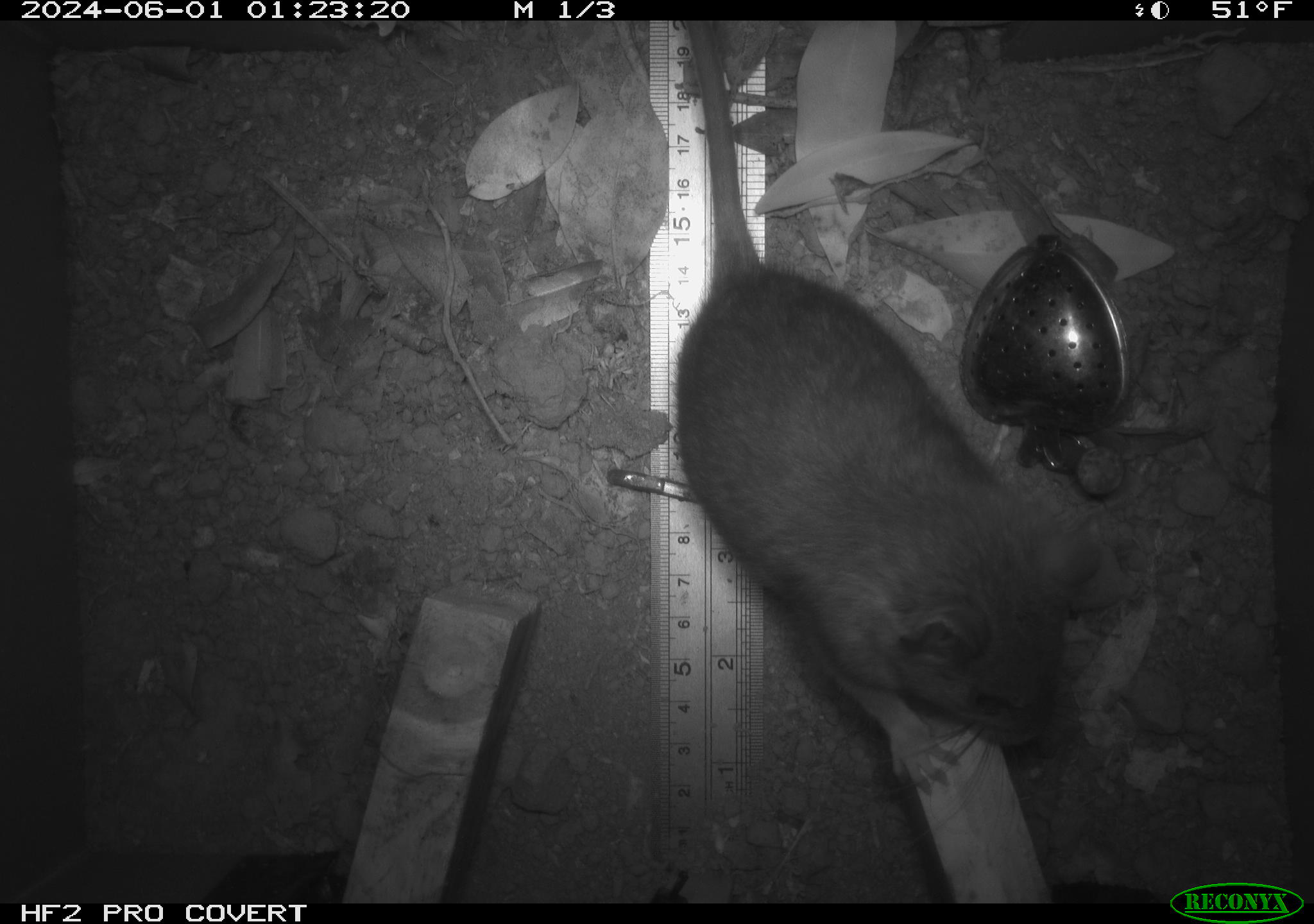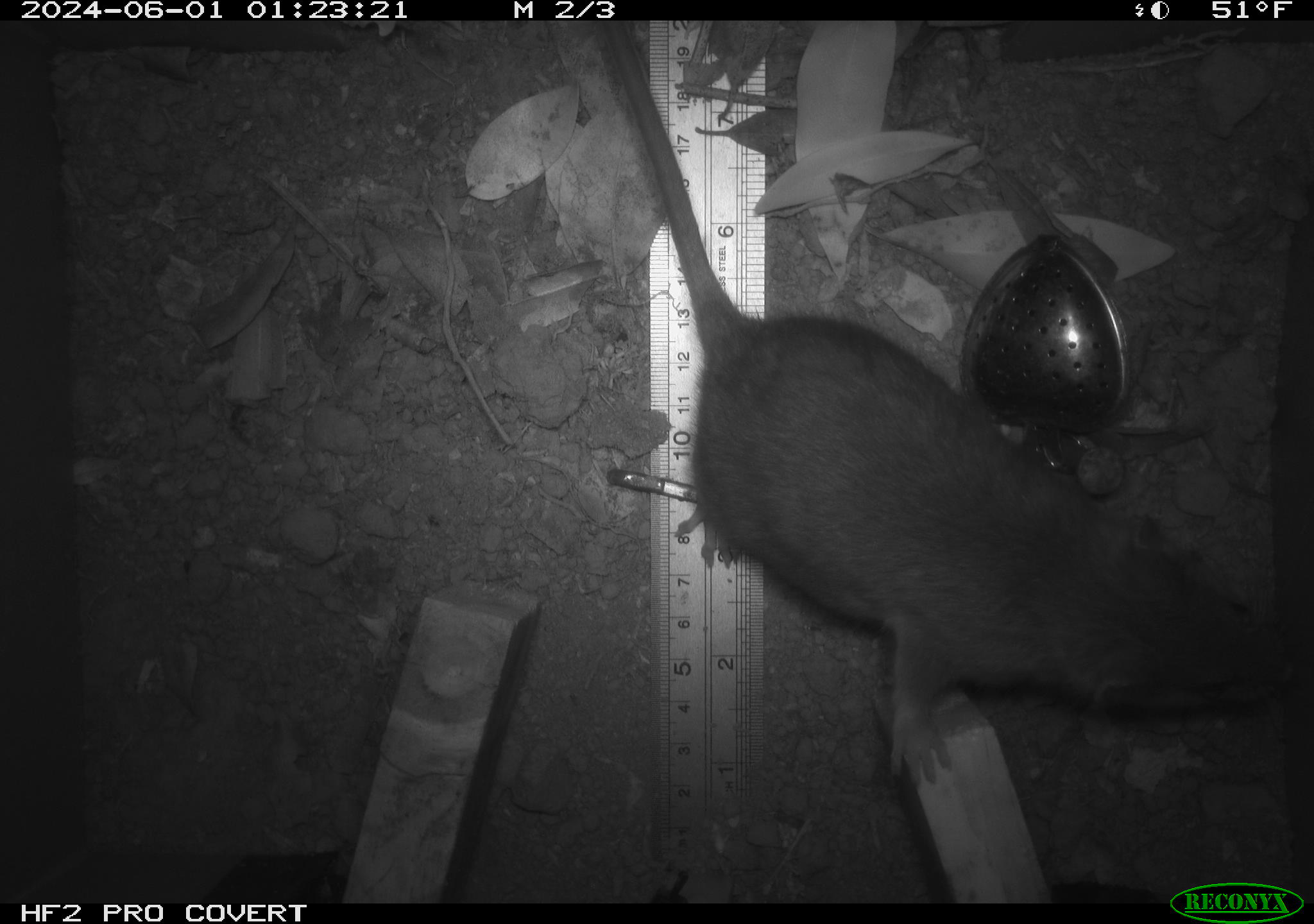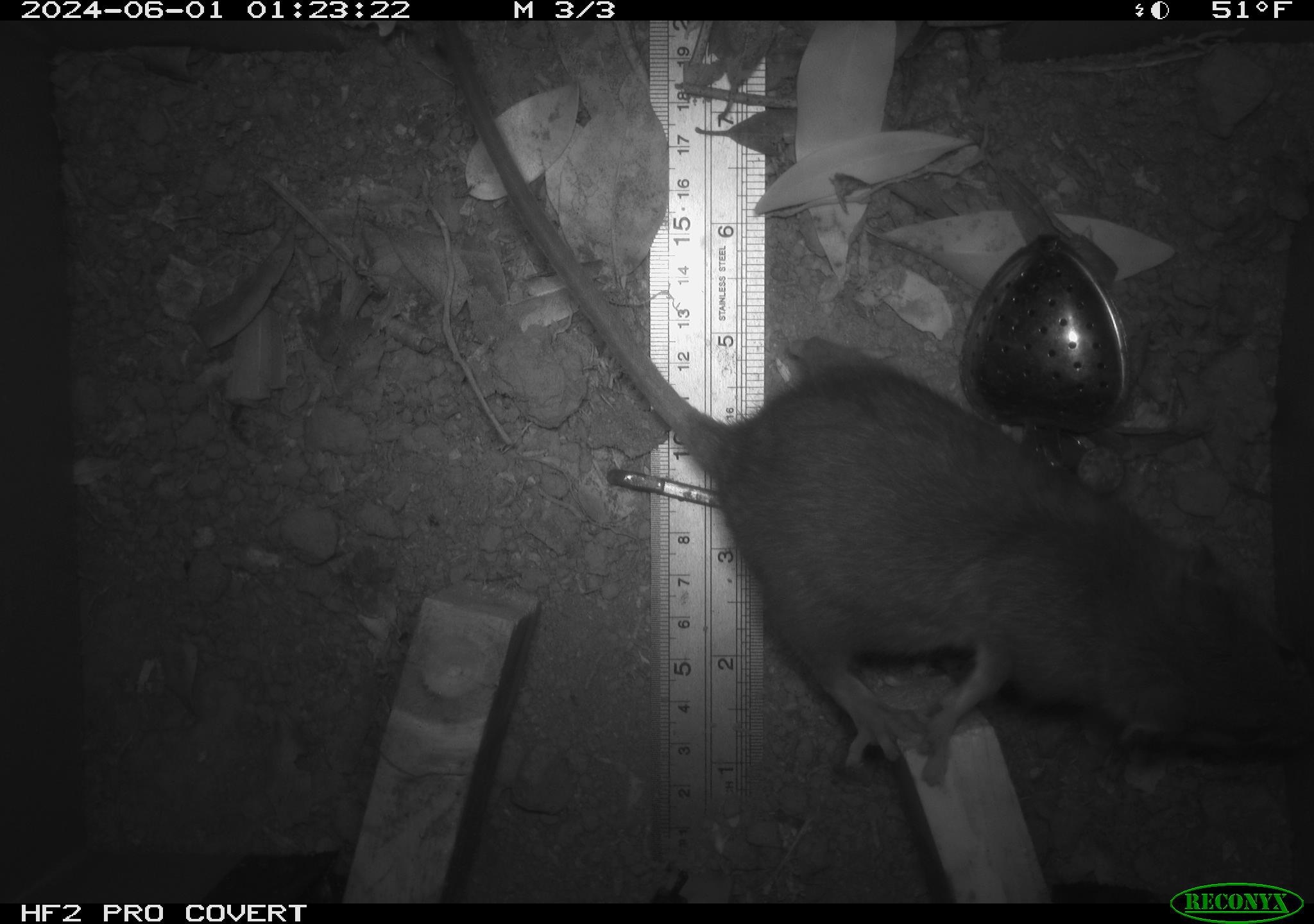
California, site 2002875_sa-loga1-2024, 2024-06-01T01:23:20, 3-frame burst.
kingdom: Animalia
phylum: Chordata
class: Mammalia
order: Rodentia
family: Cricetidae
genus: Neotoma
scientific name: Neotoma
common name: pack rat or woodrat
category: neotoma species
Neotoma species (pack rat or woodrat) (Neotoma).